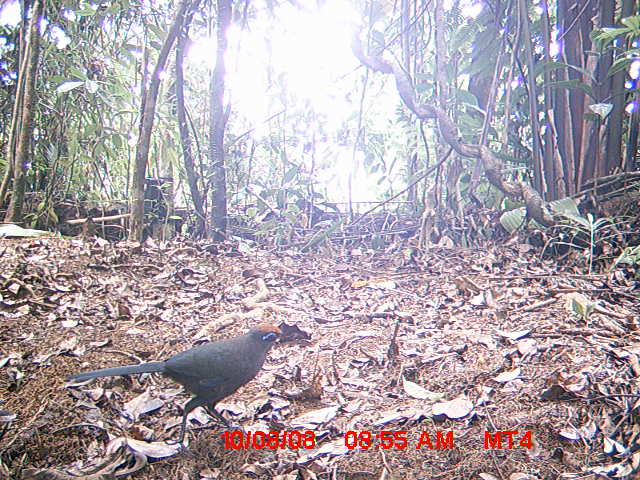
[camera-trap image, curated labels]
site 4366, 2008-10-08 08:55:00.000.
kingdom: Animalia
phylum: Chordata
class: Aves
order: Pelecaniformes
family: Threskiornithidae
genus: Lophotibis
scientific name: Lophotibis cristata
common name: madagascan ibis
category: lophotibis cristataa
Lophotibis cristataa (madagascan ibis) (Lophotibis cristata), count 1.